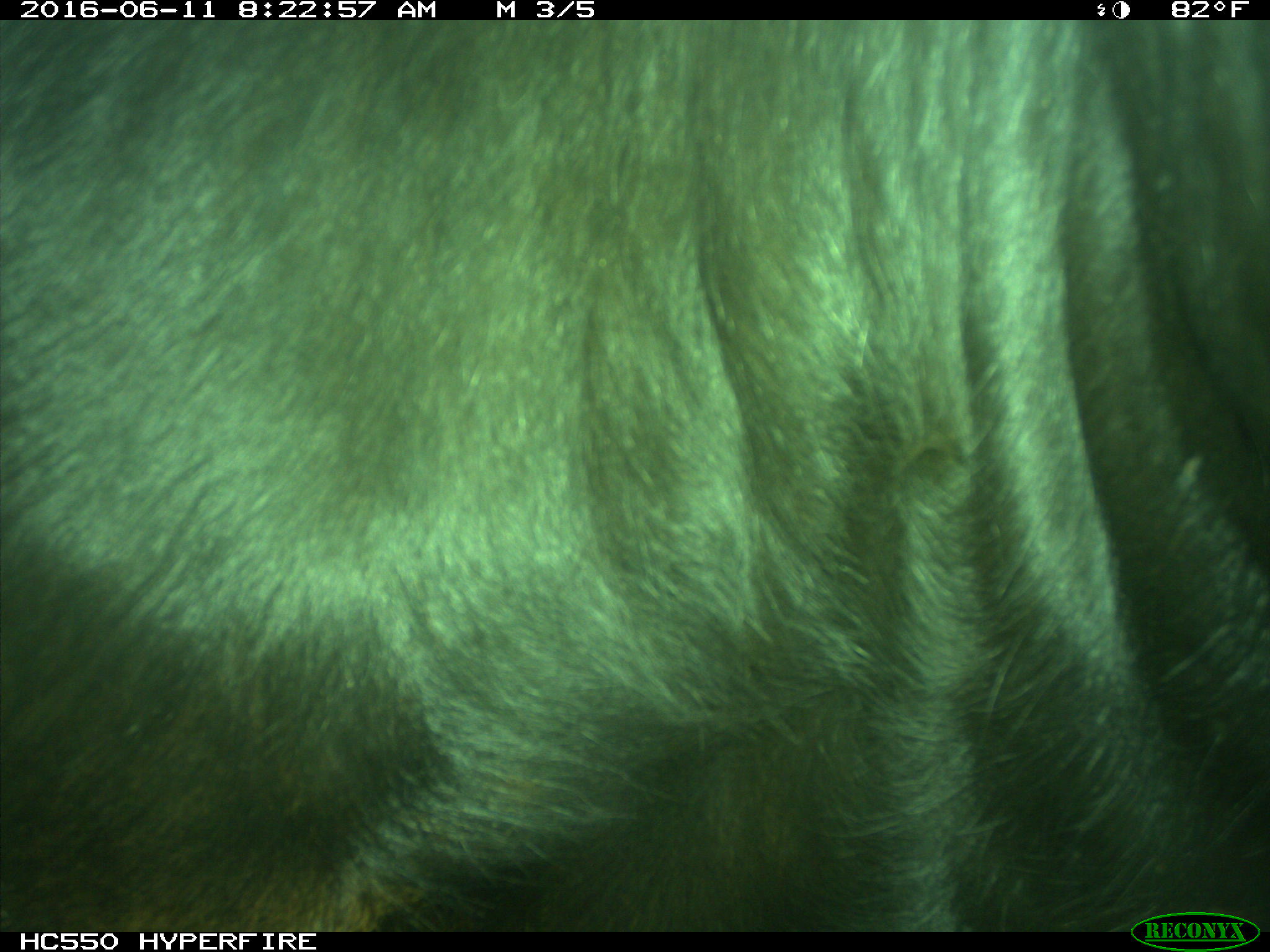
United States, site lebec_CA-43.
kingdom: Animalia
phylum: Chordata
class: Mammalia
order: Artiodactyla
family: Bovidae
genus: Bos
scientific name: Bos taurus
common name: domestic cow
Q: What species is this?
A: Bos taurus (domestic cow).